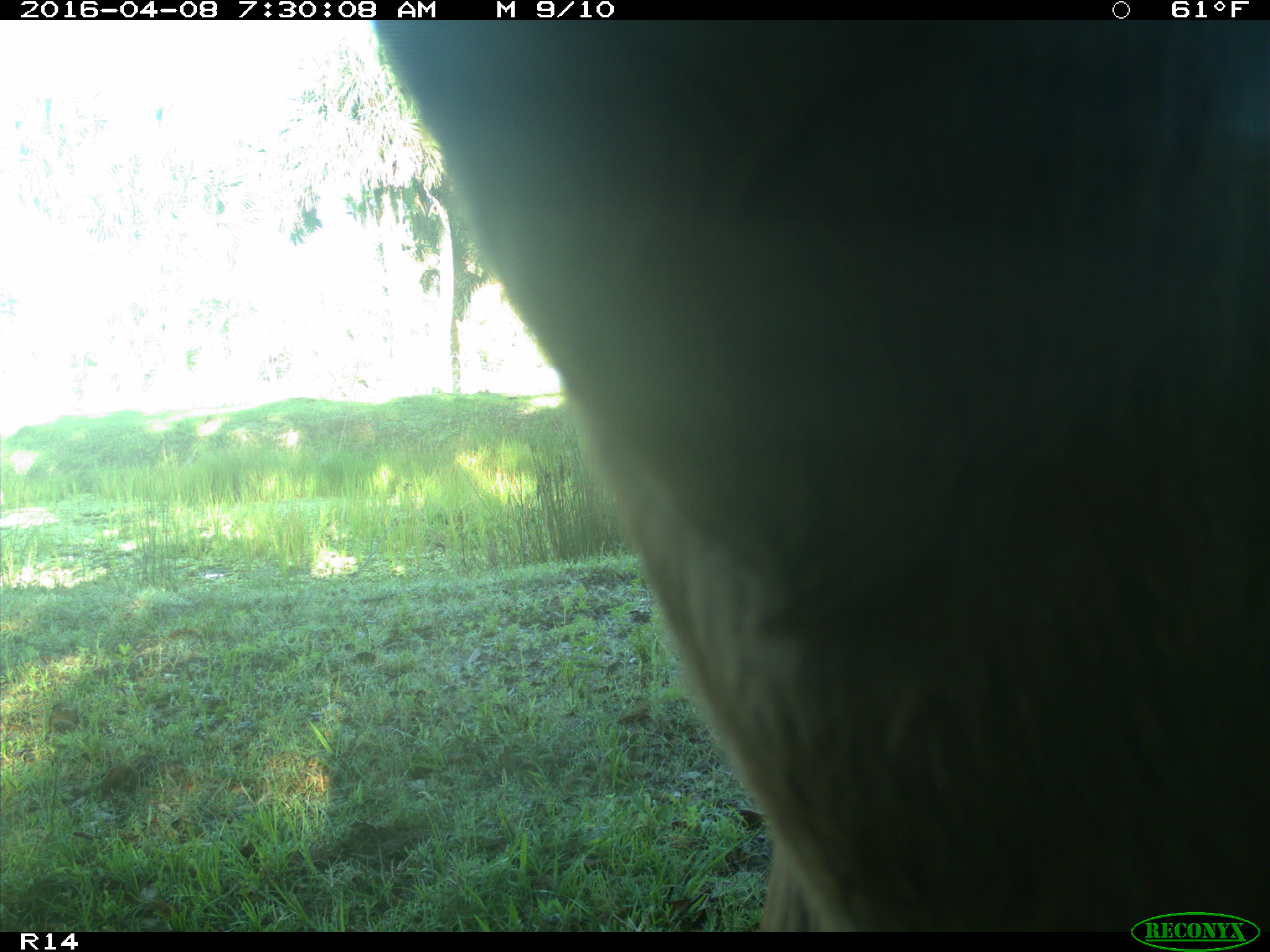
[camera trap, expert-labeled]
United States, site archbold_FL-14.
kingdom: Animalia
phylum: Chordata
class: Mammalia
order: Artiodactyla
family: Bovidae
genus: Bos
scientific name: Bos taurus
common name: domestic cow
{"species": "Bos taurus (domestic cow)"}